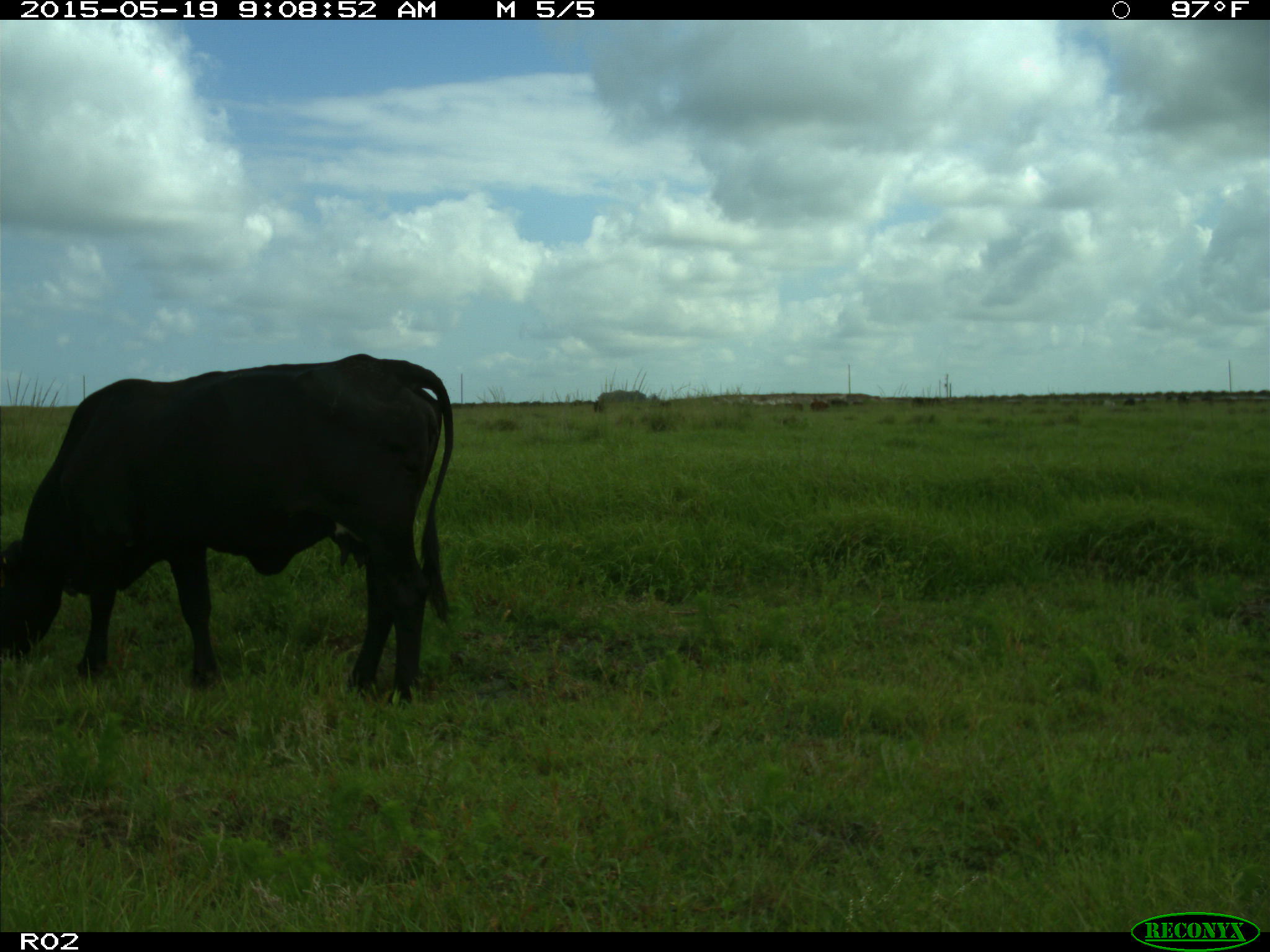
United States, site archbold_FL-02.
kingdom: Animalia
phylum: Chordata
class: Mammalia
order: Artiodactyla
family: Bovidae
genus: Bos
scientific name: Bos taurus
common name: domestic cow